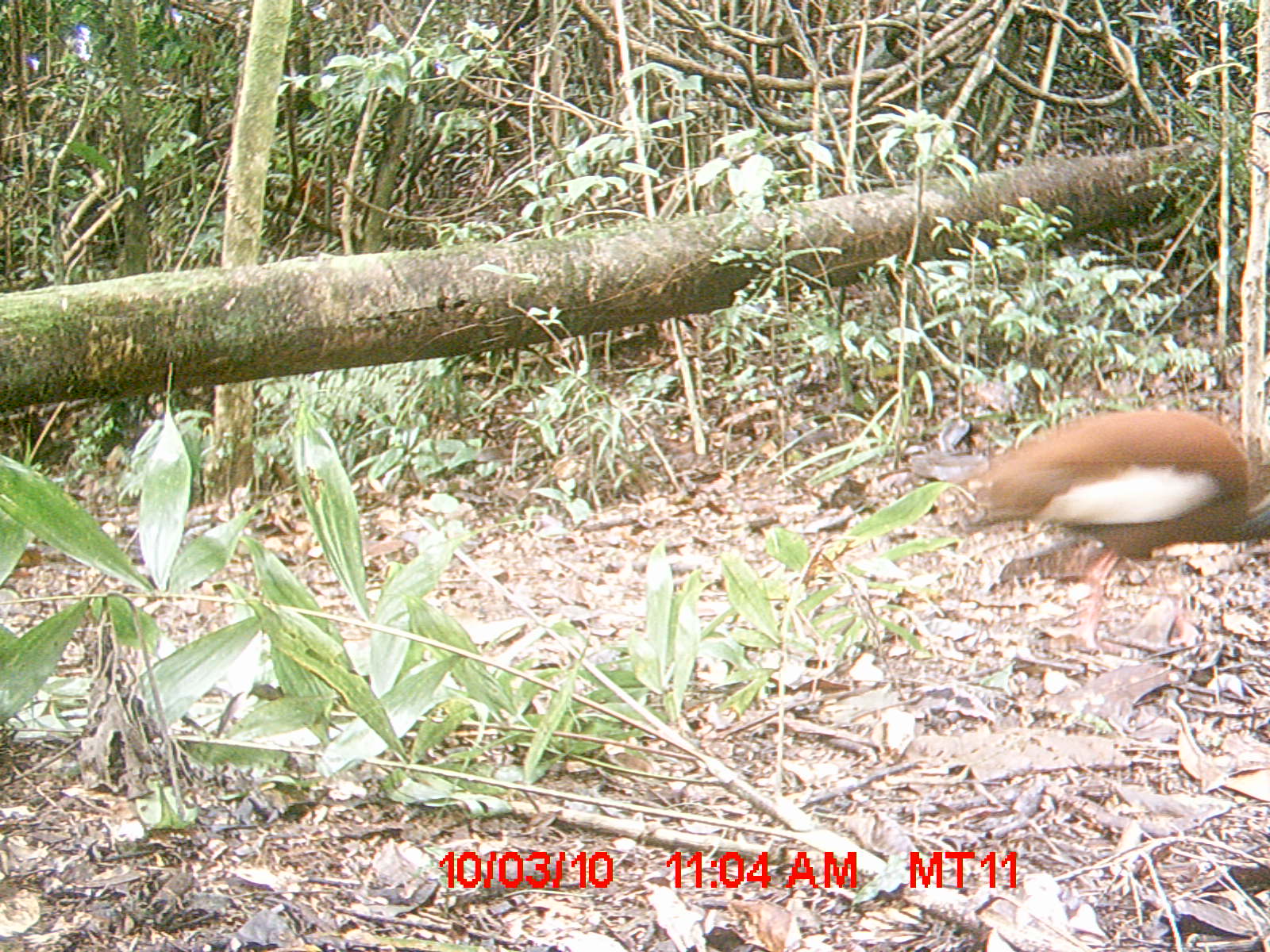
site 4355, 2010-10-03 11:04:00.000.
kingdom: Animalia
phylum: Chordata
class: Aves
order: Pelecaniformes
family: Threskiornithidae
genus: Lophotibis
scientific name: Lophotibis cristata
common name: madagascar ibis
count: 1